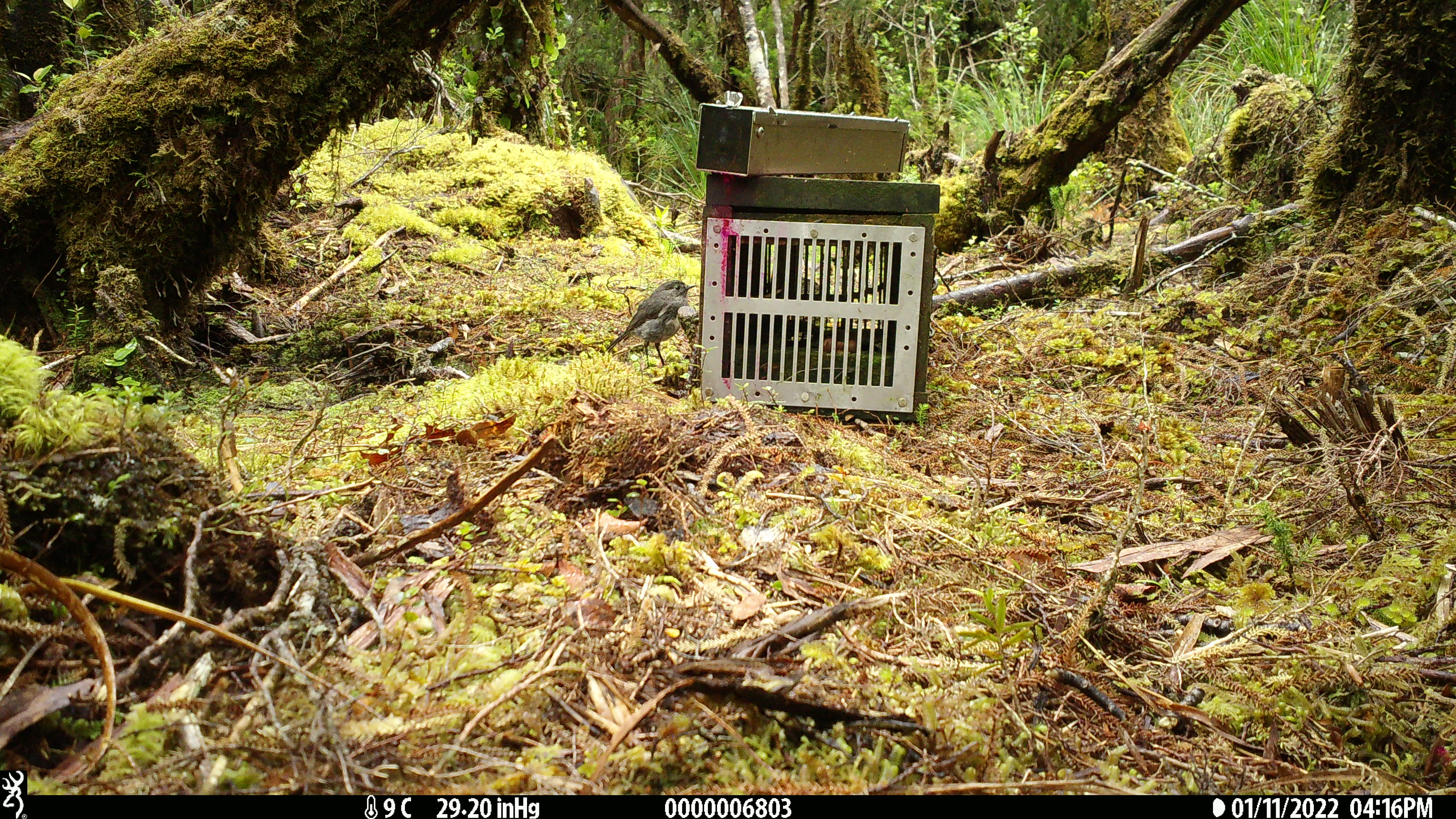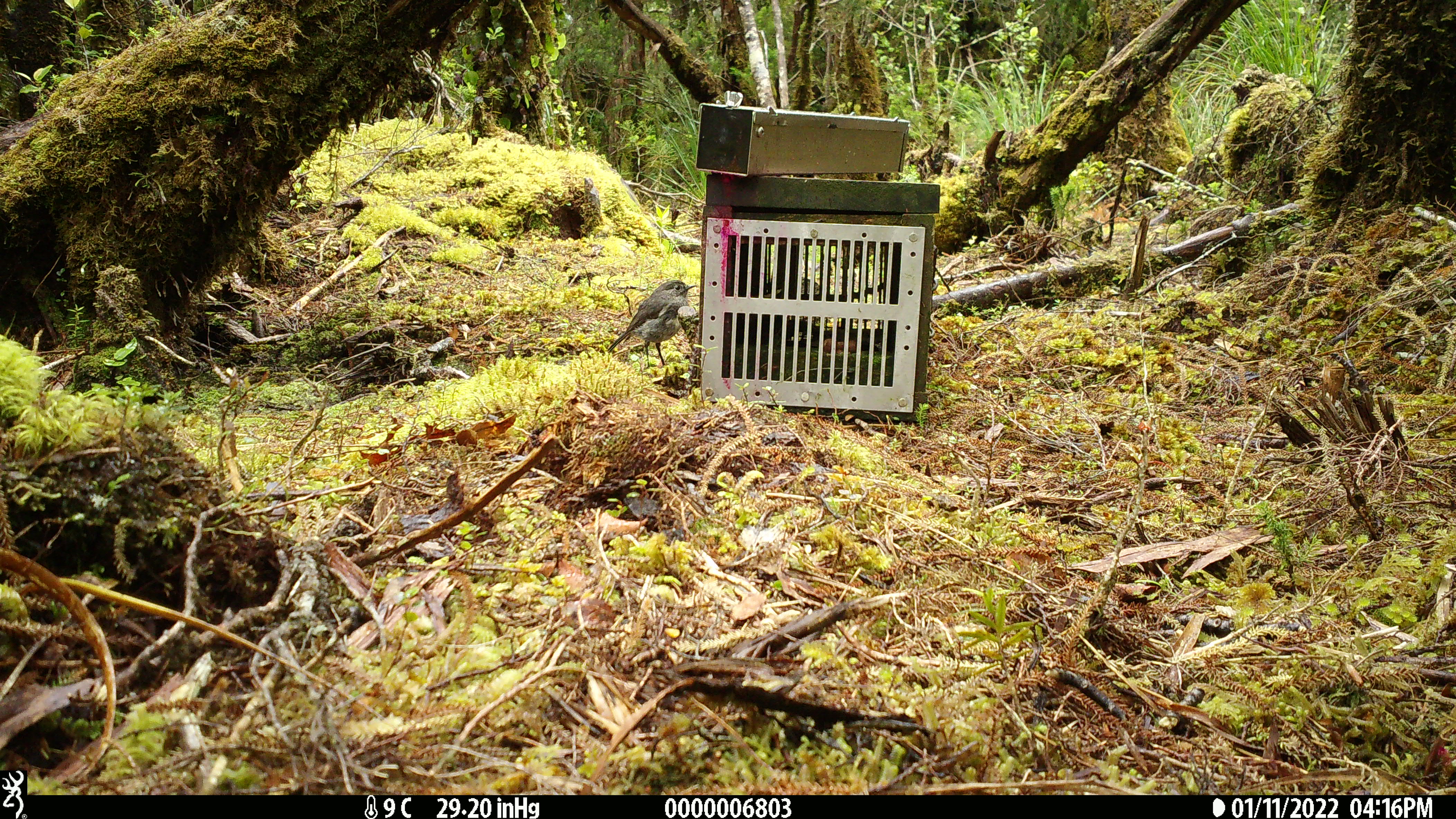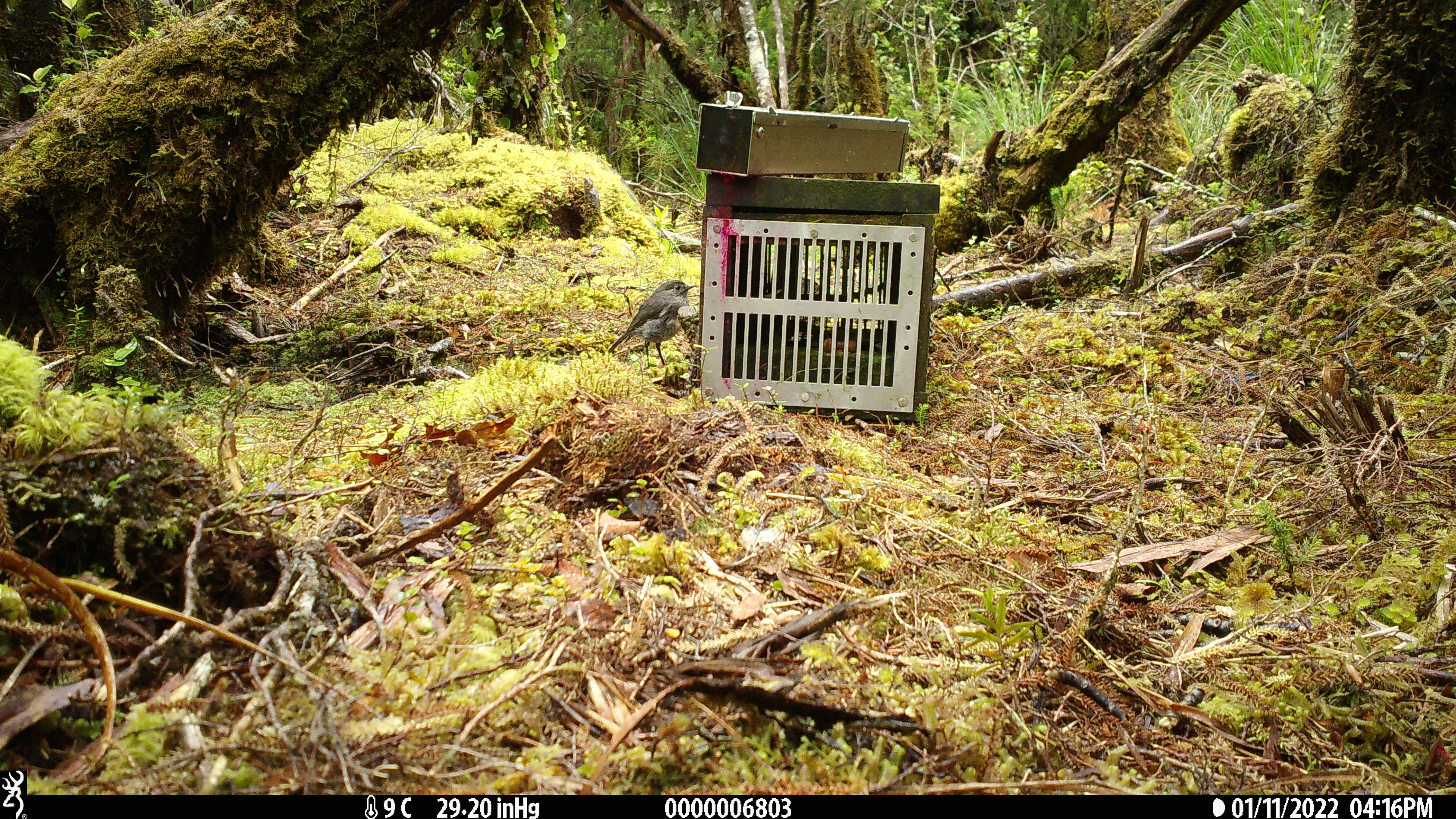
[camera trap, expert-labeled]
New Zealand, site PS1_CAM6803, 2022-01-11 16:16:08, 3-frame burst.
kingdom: Animalia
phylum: Chordata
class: Aves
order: Passeriformes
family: Petroicidae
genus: Petroica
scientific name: Petroica australis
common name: new zealand robin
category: robin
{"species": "robin (new zealand robin) (Petroica australis)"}